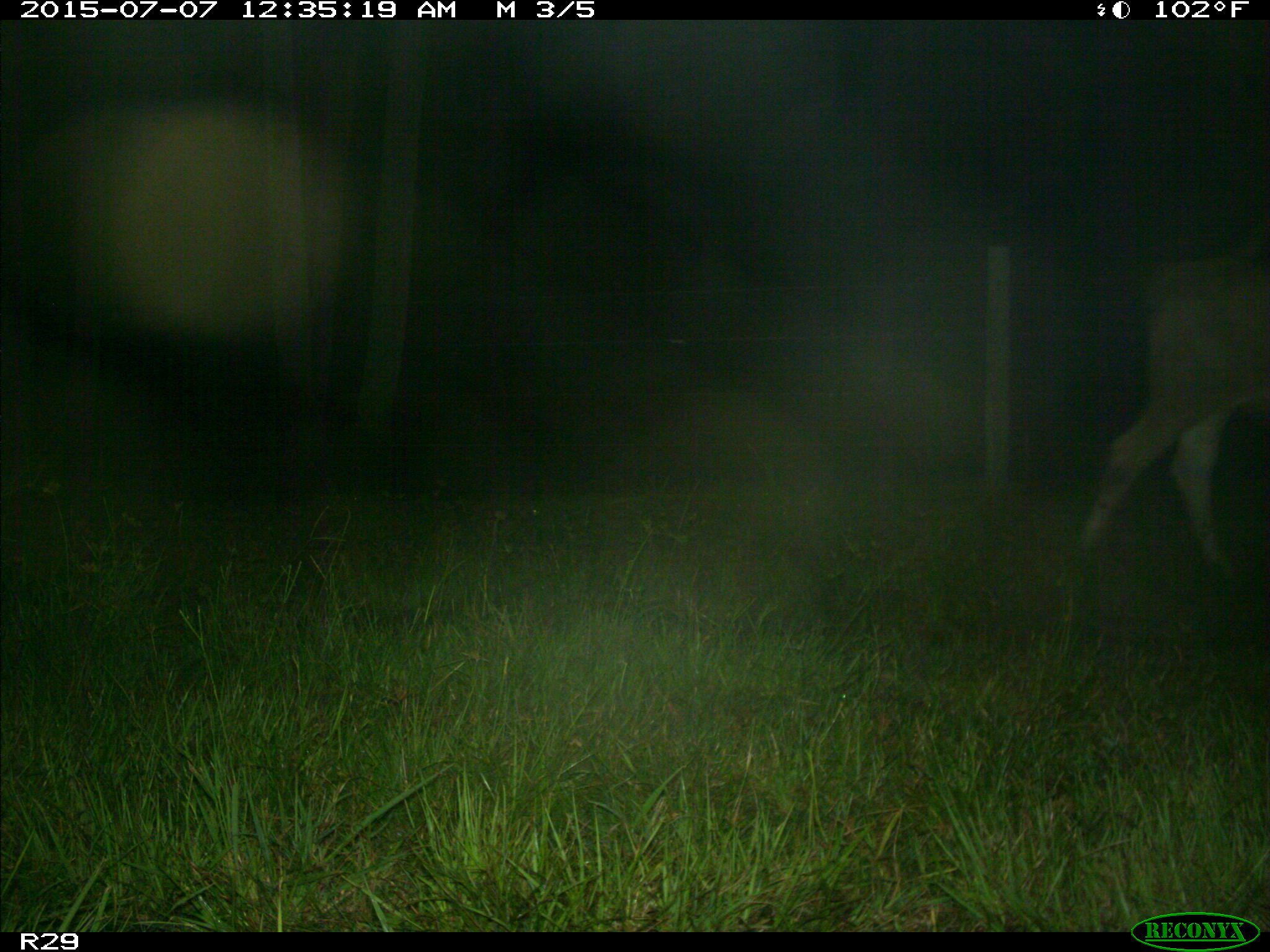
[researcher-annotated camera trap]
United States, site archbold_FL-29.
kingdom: Animalia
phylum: Chordata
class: Mammalia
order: Artiodactyla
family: Bovidae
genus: Bos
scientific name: Bos taurus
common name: domestic cow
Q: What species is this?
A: Bos taurus (domestic cow).